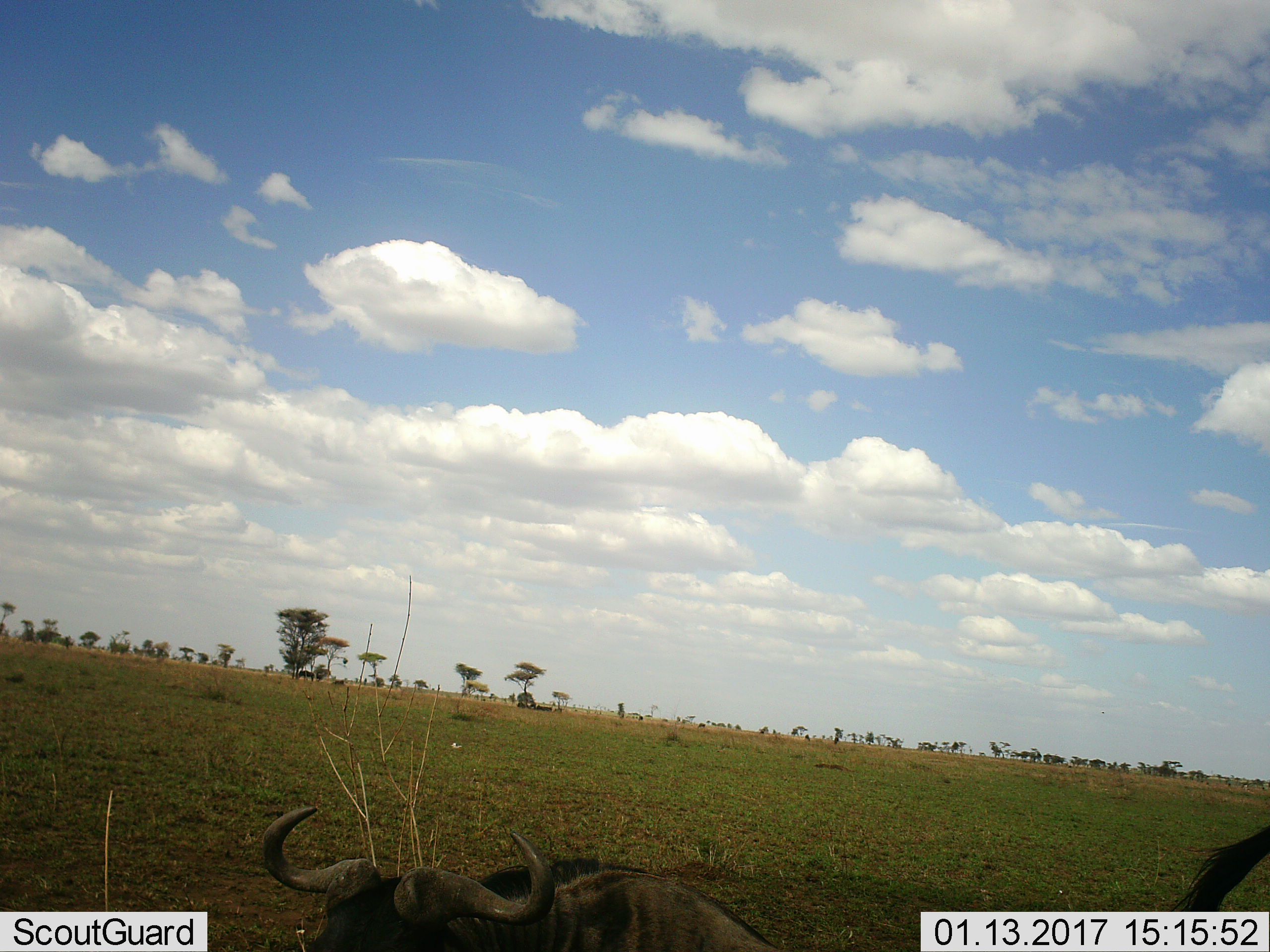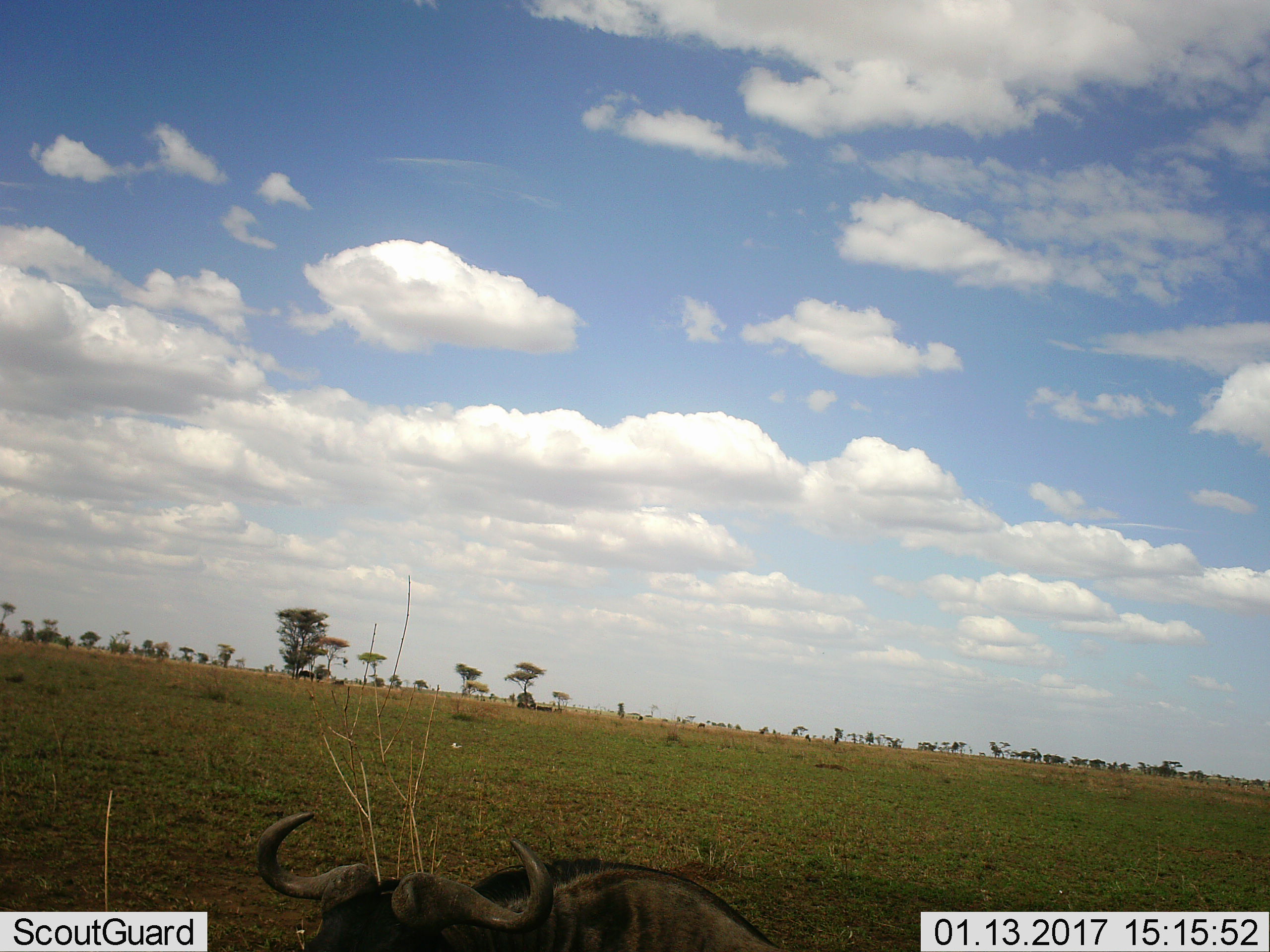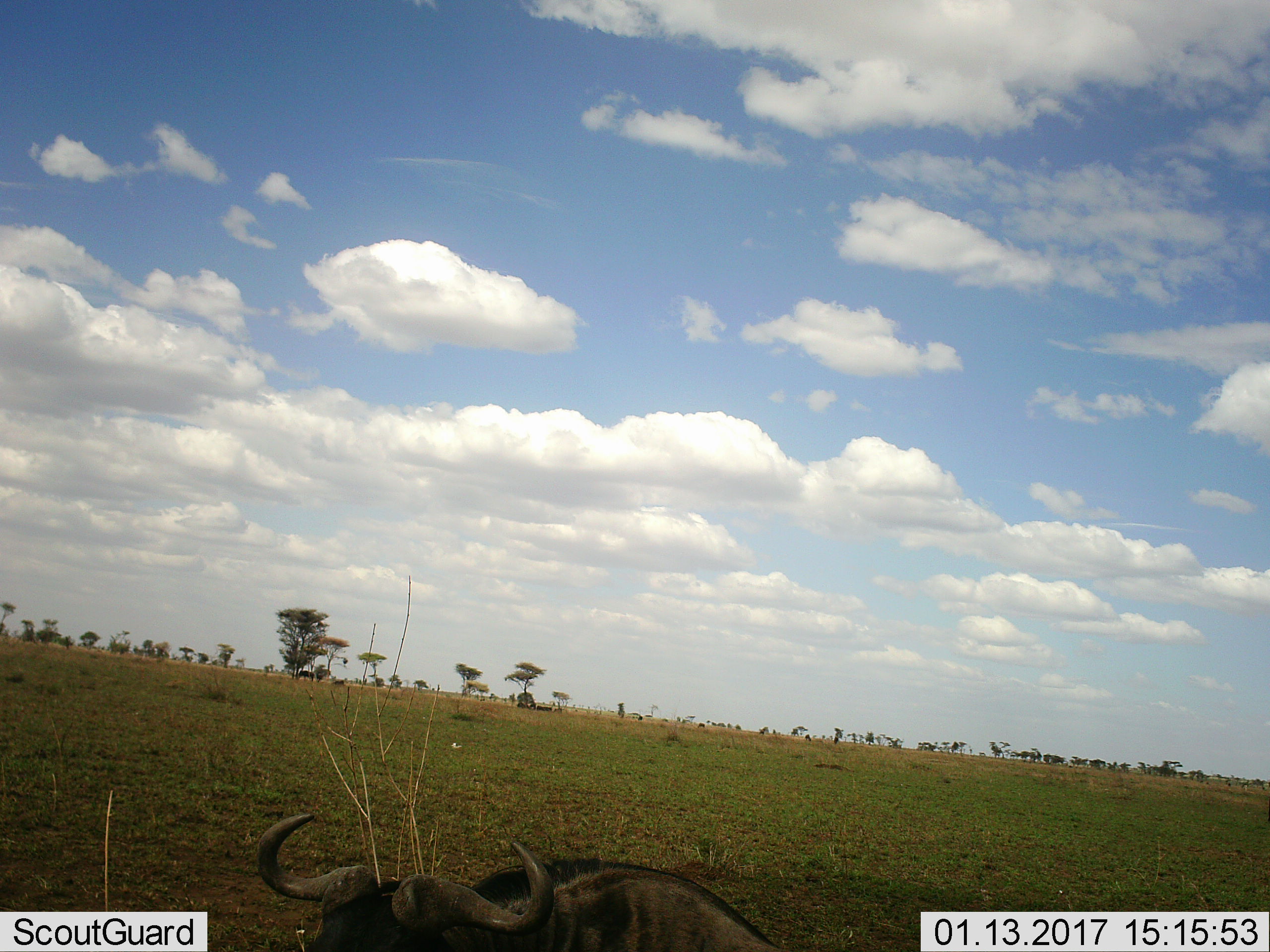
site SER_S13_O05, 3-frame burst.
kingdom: Animalia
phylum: Chordata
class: Mammalia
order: Artiodactyla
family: Bovidae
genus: Connochaetes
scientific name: Connochaetes taurinus taurinus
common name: blue wildebeest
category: wildebeestblue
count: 1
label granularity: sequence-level